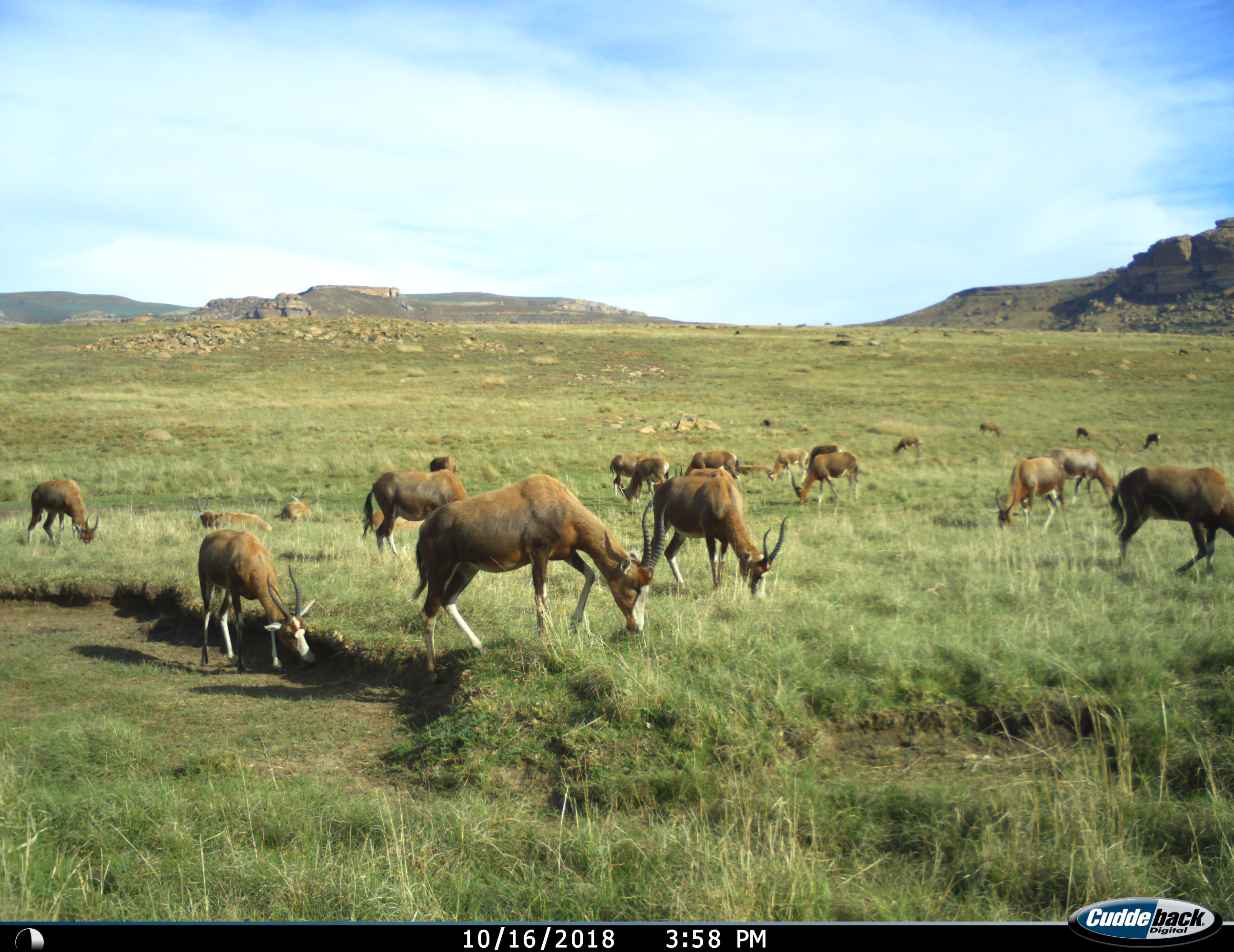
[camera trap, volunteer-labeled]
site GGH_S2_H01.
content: unidentified animal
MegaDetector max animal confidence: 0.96